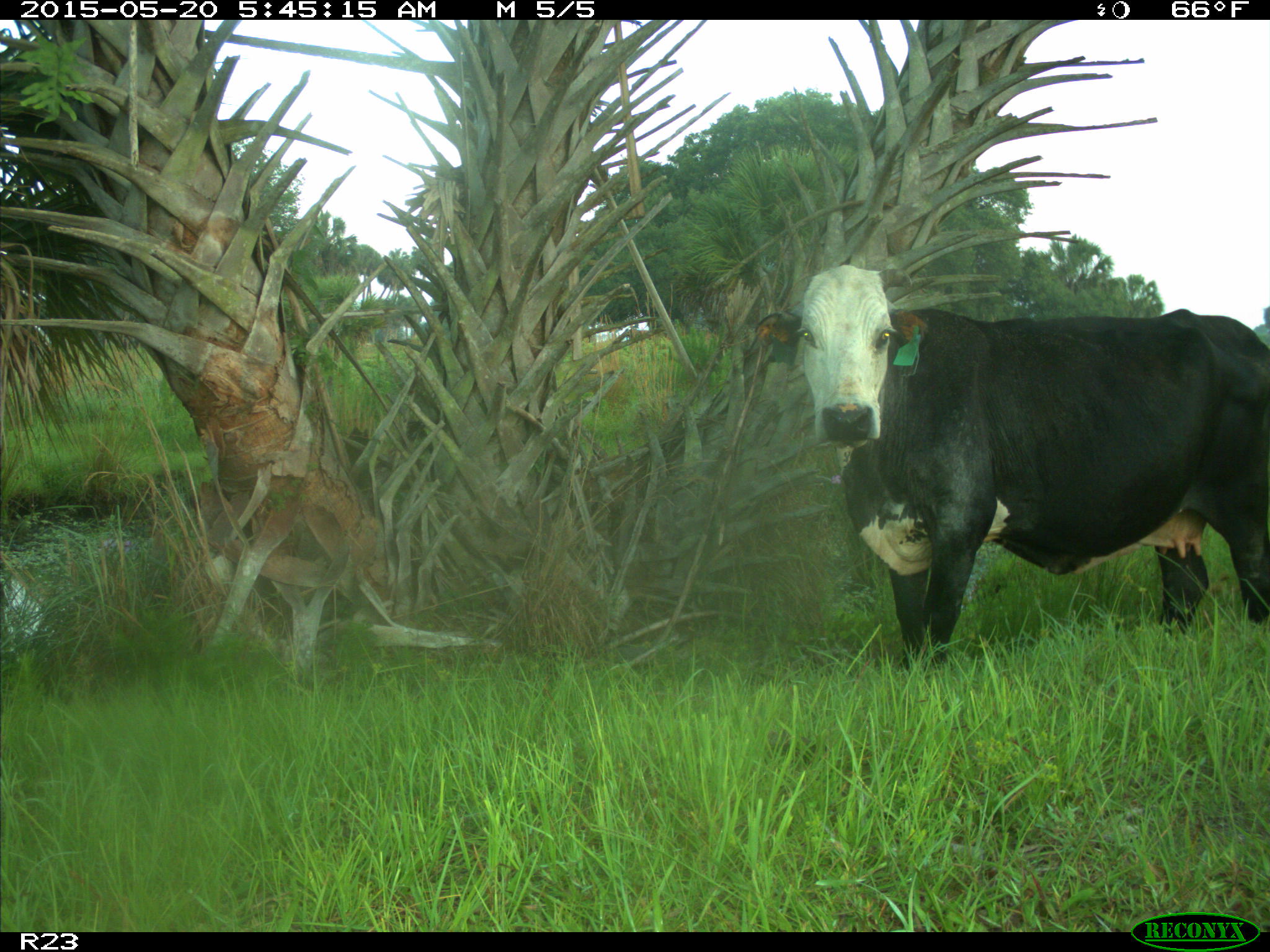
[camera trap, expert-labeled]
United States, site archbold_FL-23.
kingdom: Animalia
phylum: Chordata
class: Mammalia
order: Artiodactyla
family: Bovidae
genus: Bos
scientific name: Bos taurus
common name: domestic cow